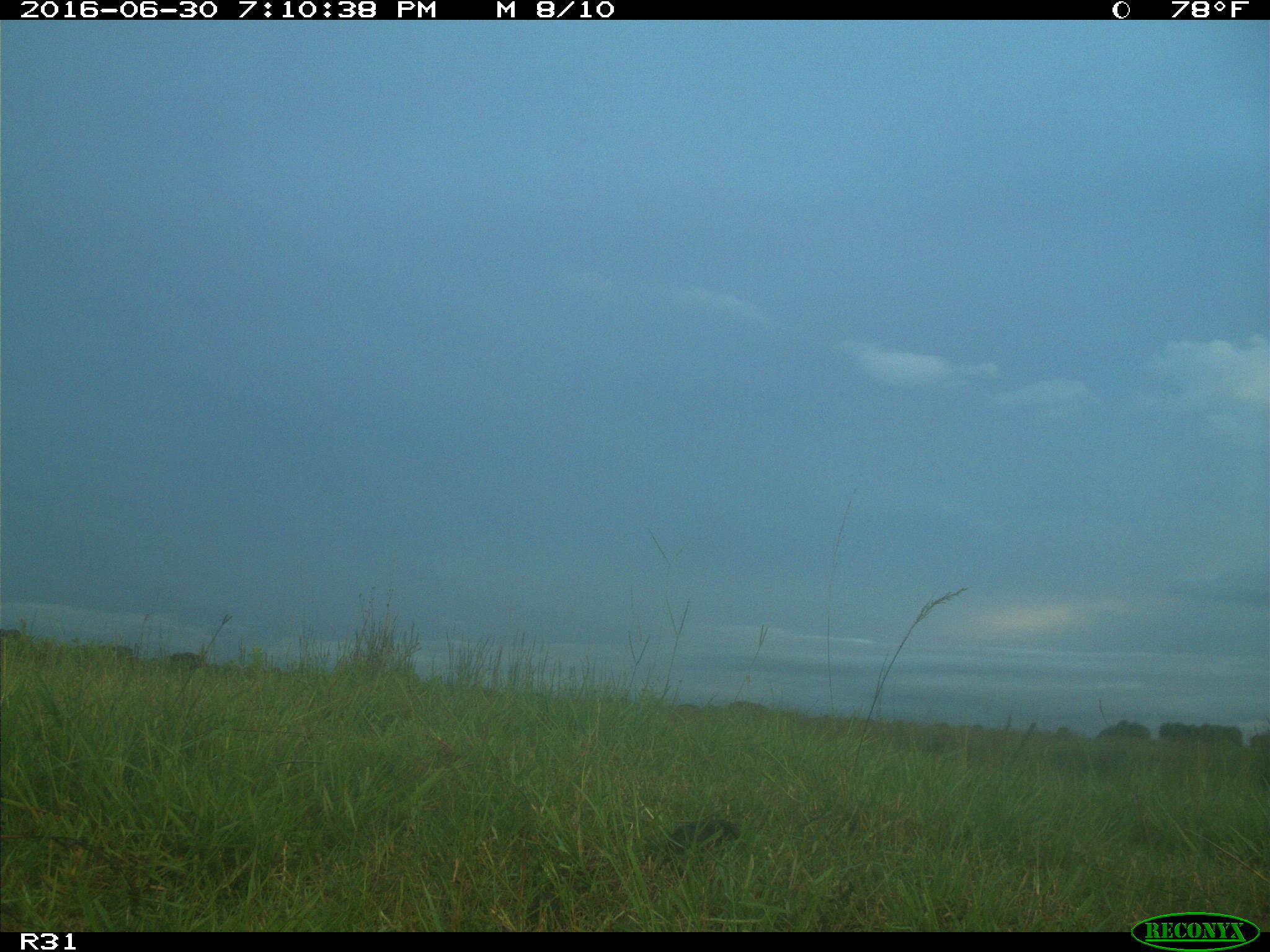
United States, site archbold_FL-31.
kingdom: Animalia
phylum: Chordata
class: Mammalia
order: Artiodactyla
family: Bovidae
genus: Bos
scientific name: Bos taurus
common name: domestic cow